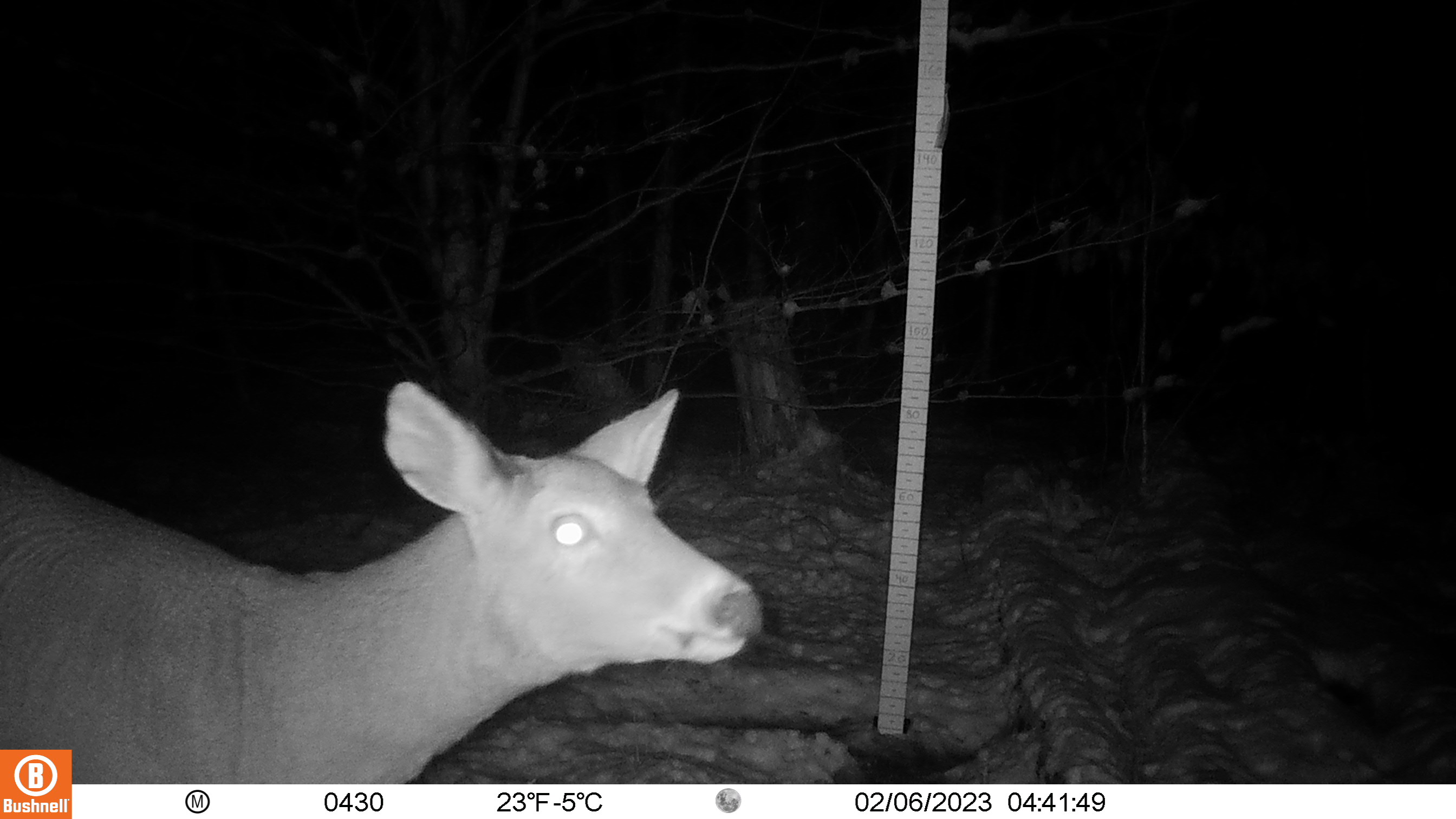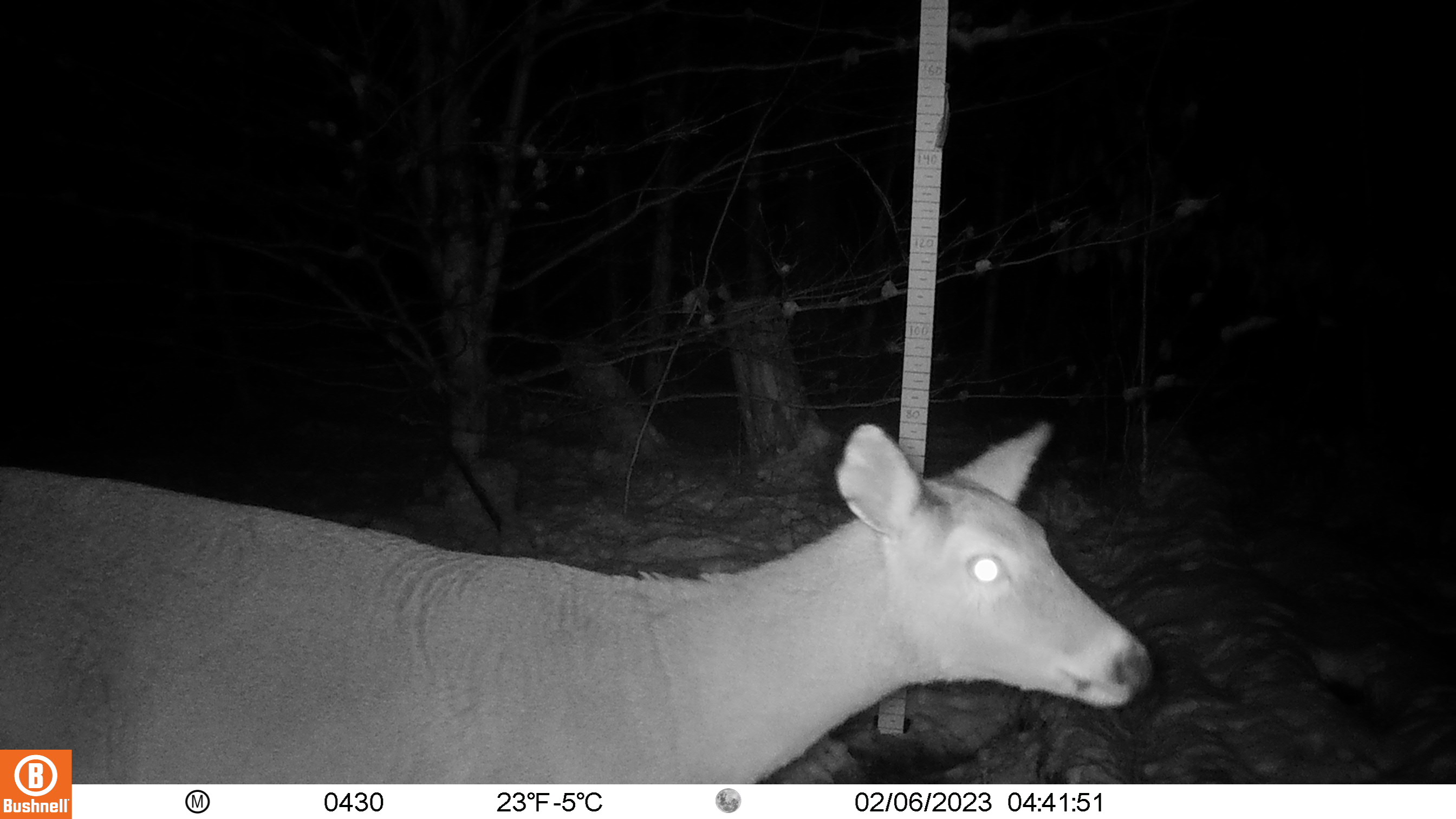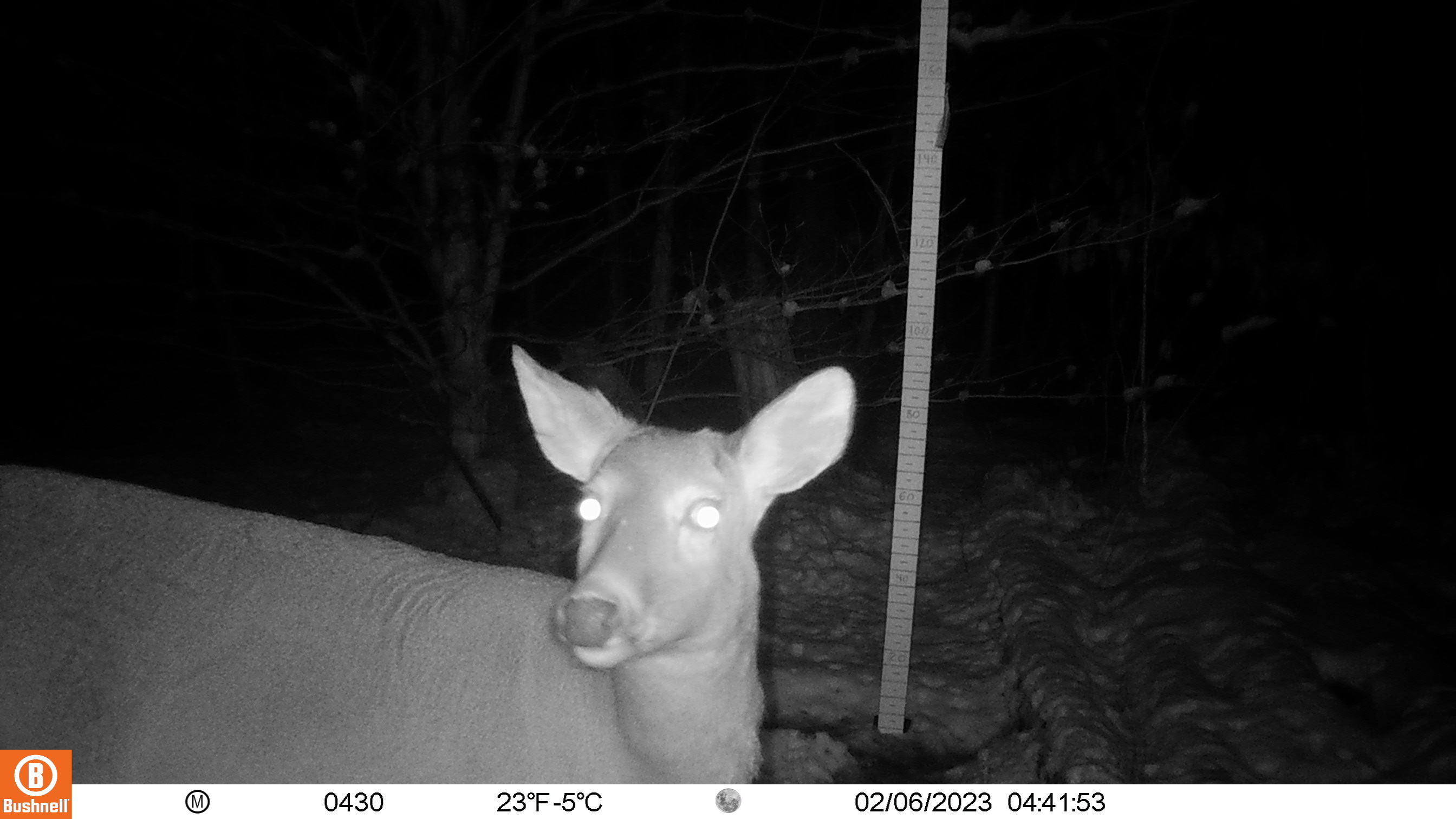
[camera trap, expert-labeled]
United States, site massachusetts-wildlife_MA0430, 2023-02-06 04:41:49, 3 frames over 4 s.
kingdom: Animalia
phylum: Chordata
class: Mammalia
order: Artiodactyla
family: Cervidae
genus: Odocoileus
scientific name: Odocoileus virginianus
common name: white-tailed deer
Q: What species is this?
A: White-tailed deer (Odocoileus virginianus).